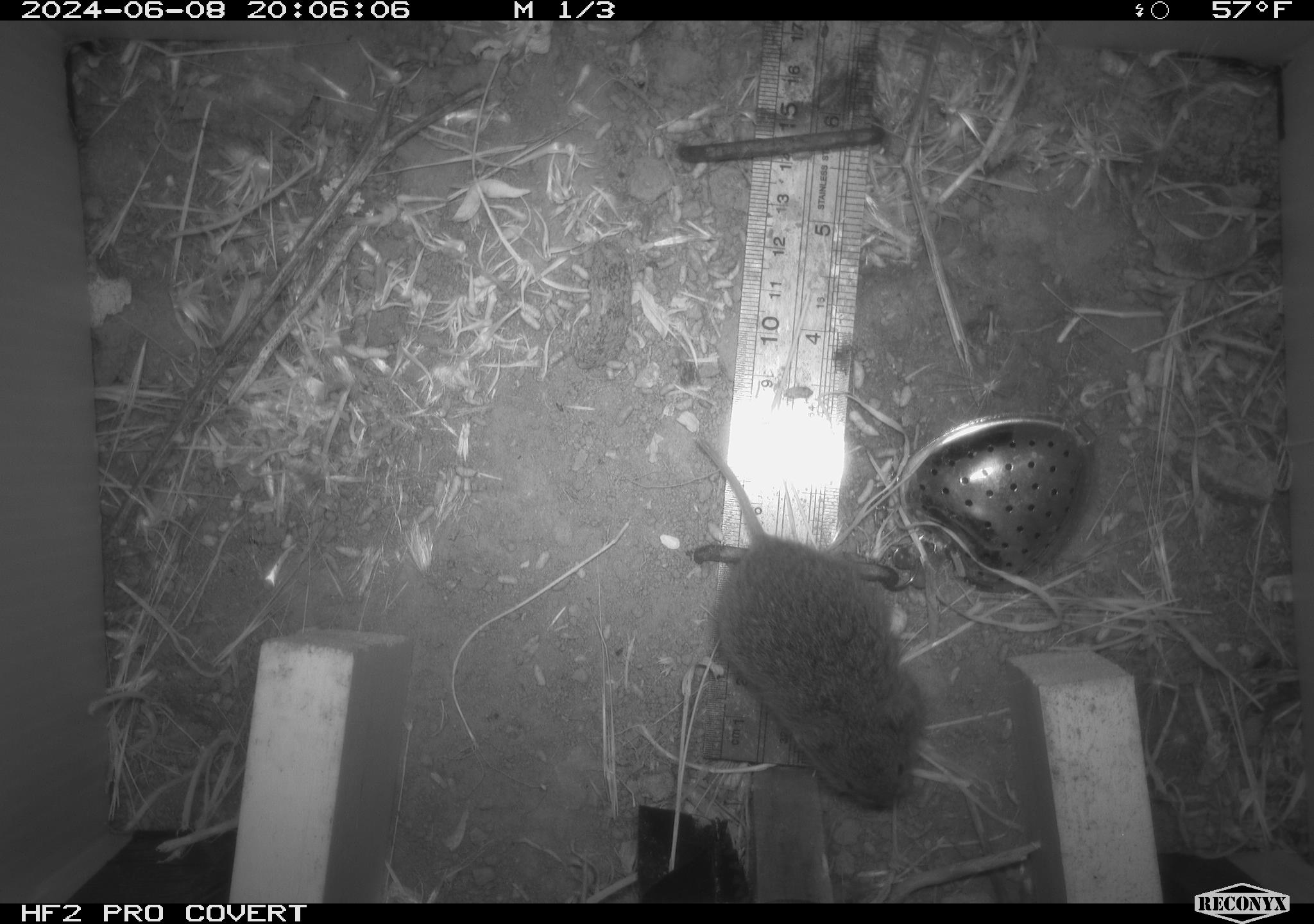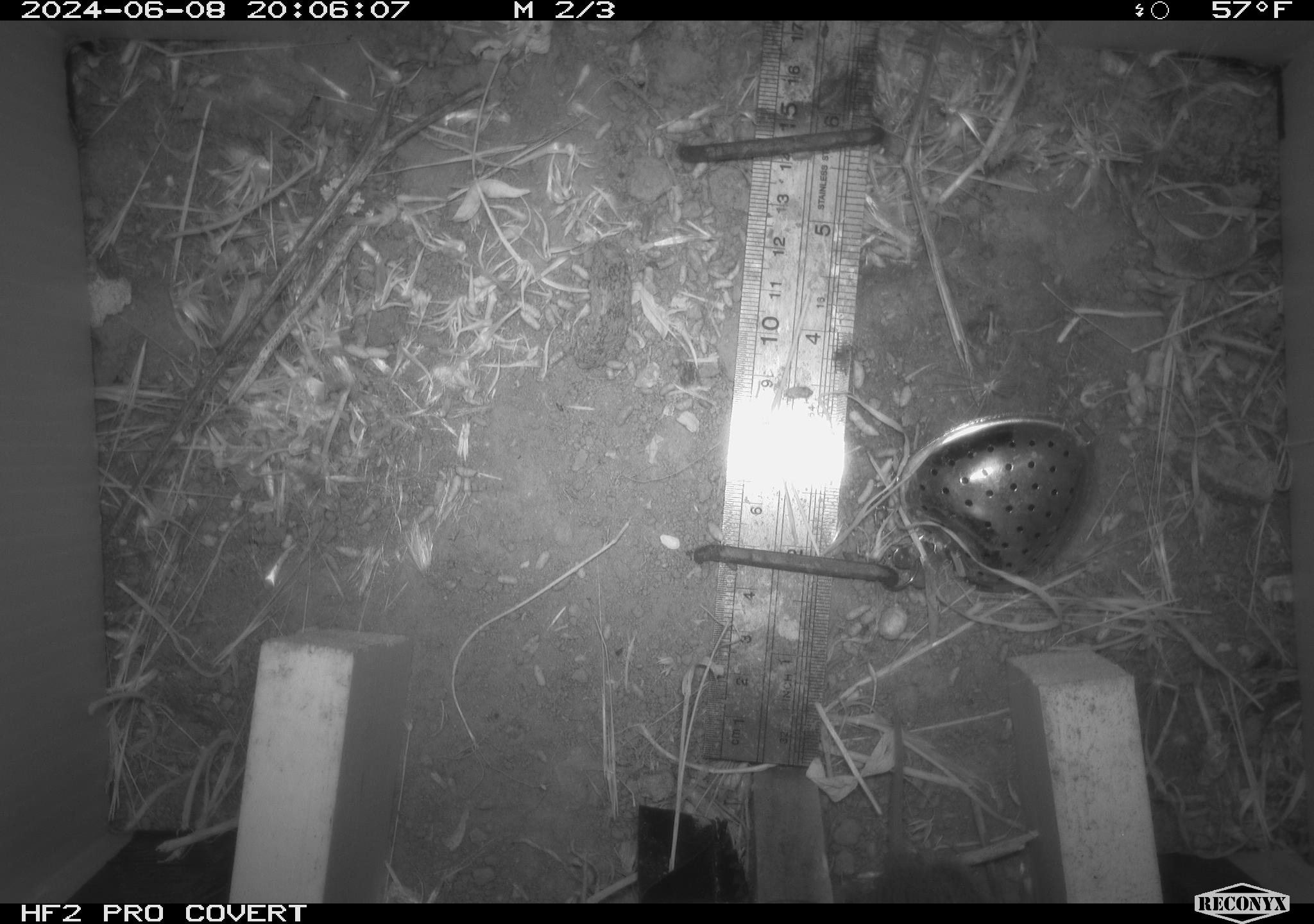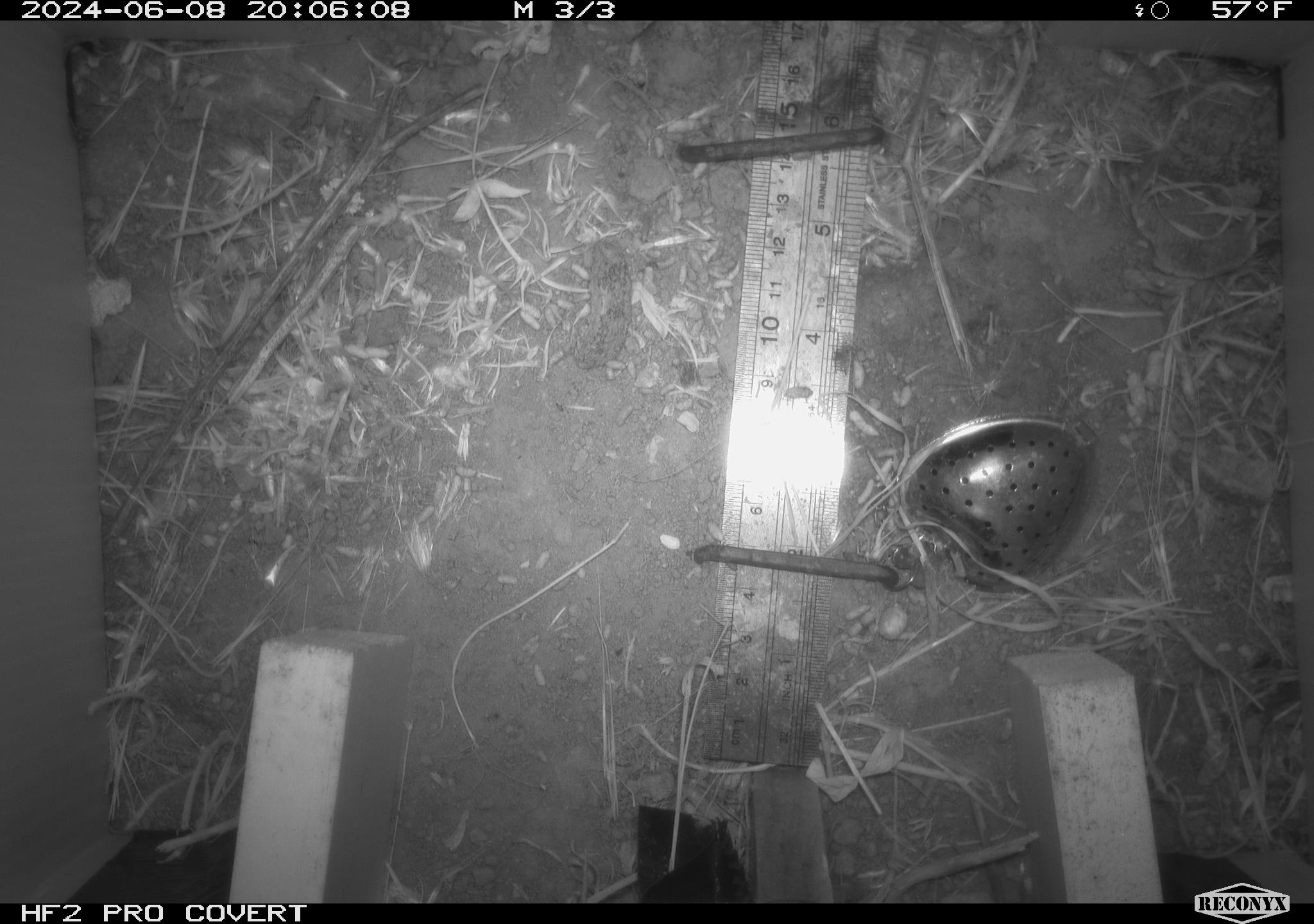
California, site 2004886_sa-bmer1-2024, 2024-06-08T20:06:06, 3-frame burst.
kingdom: Animalia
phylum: Chordata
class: Mammalia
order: Rodentia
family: Cricetidae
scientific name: Arvicolinae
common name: voles, lemmings, and muskrats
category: arvicolinae subfamily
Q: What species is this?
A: Arvicolinae subfamily (voles, lemmings, and muskrats) (Arvicolinae).